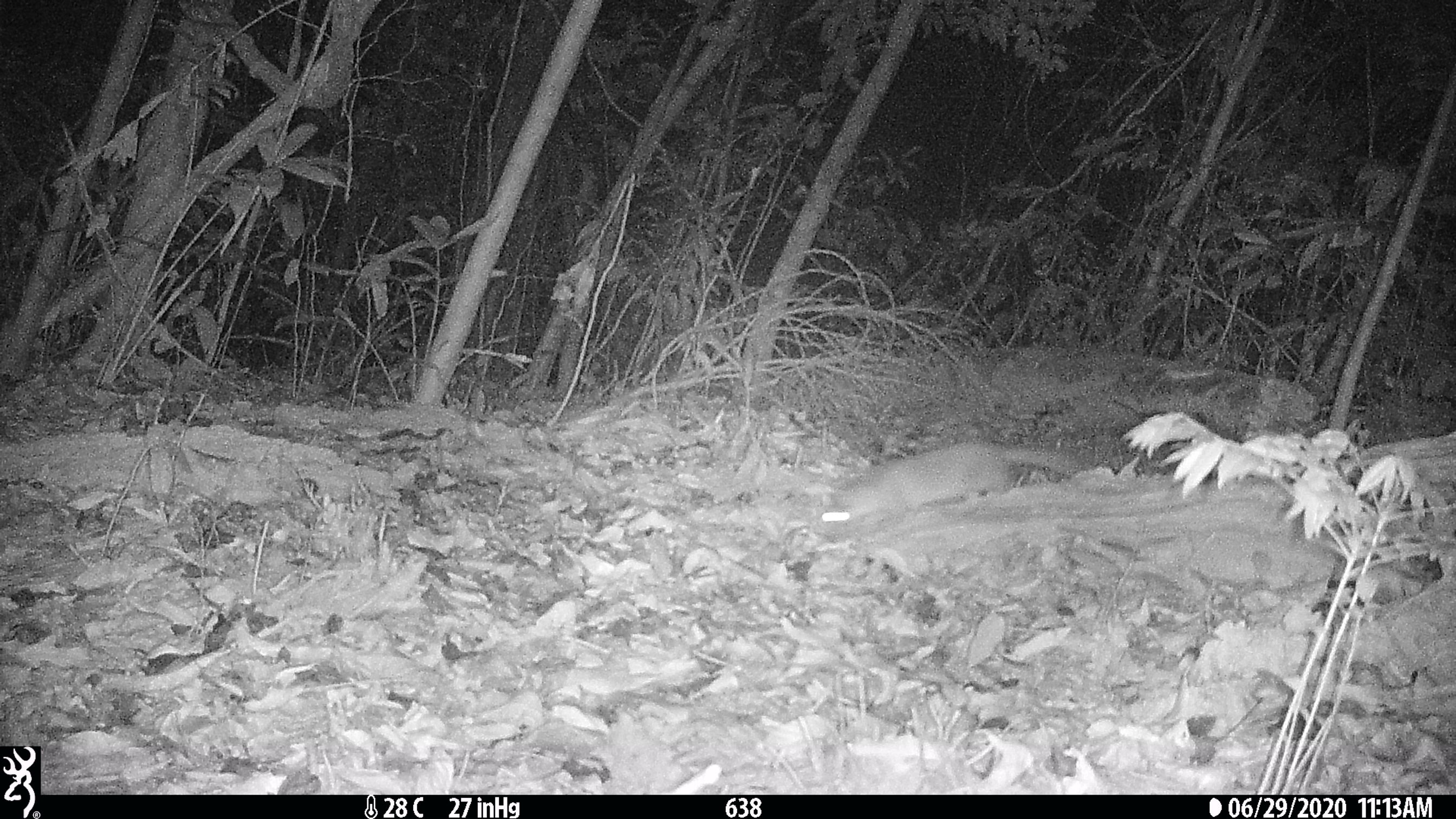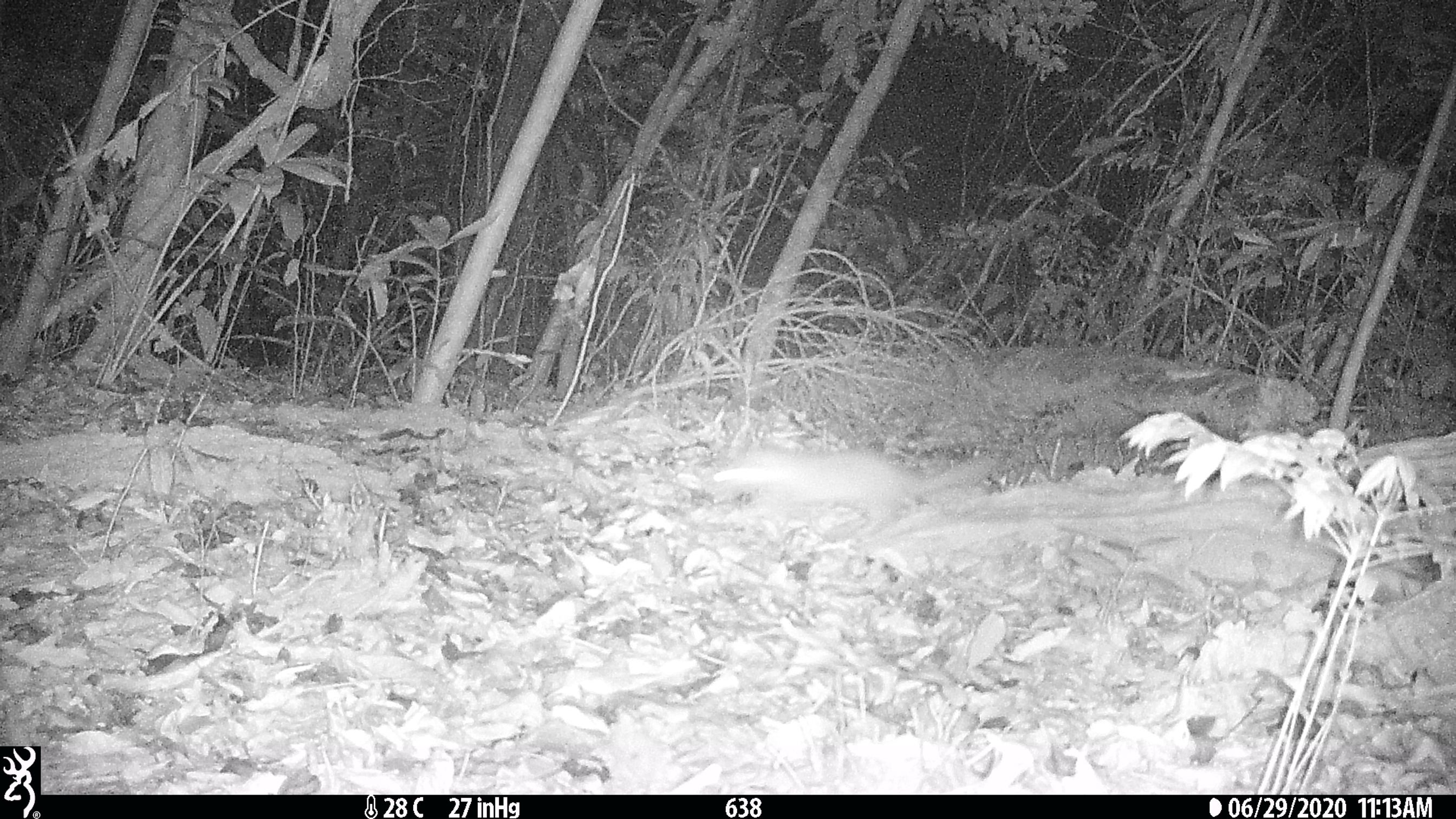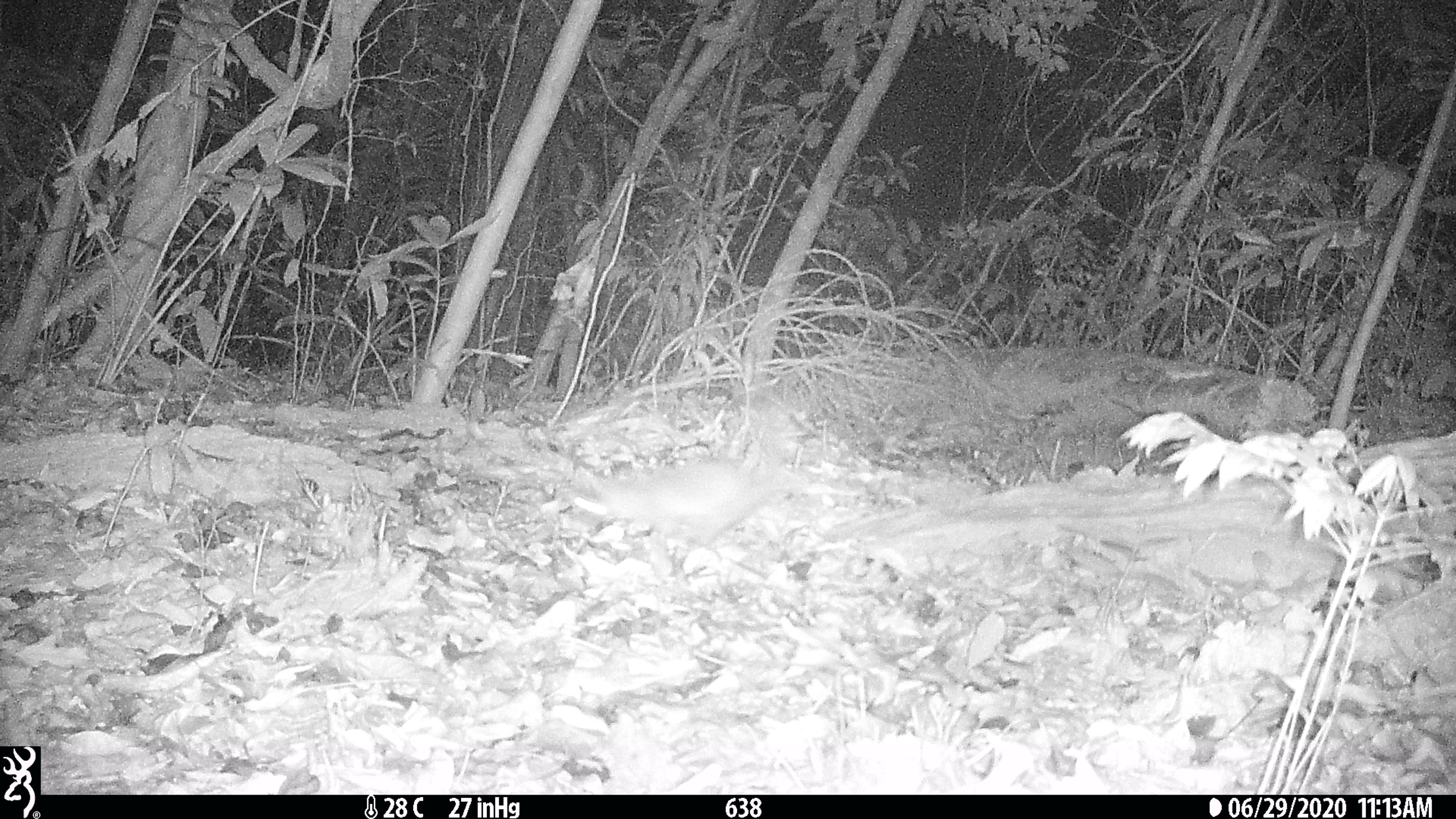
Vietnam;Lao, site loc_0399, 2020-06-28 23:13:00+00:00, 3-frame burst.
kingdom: Animalia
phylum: Chordata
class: Mammalia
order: Carnivora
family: Mustelidae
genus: Melogale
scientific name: Melogale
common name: ferret badger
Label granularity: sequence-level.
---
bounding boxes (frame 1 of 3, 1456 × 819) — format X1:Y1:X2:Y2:
ferret badger: 810:442:1082:538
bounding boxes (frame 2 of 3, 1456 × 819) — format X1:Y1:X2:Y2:
ferret badger: 696:443:1006:537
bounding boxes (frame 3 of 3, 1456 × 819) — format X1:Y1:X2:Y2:
ferret badger: 565:410:783:544